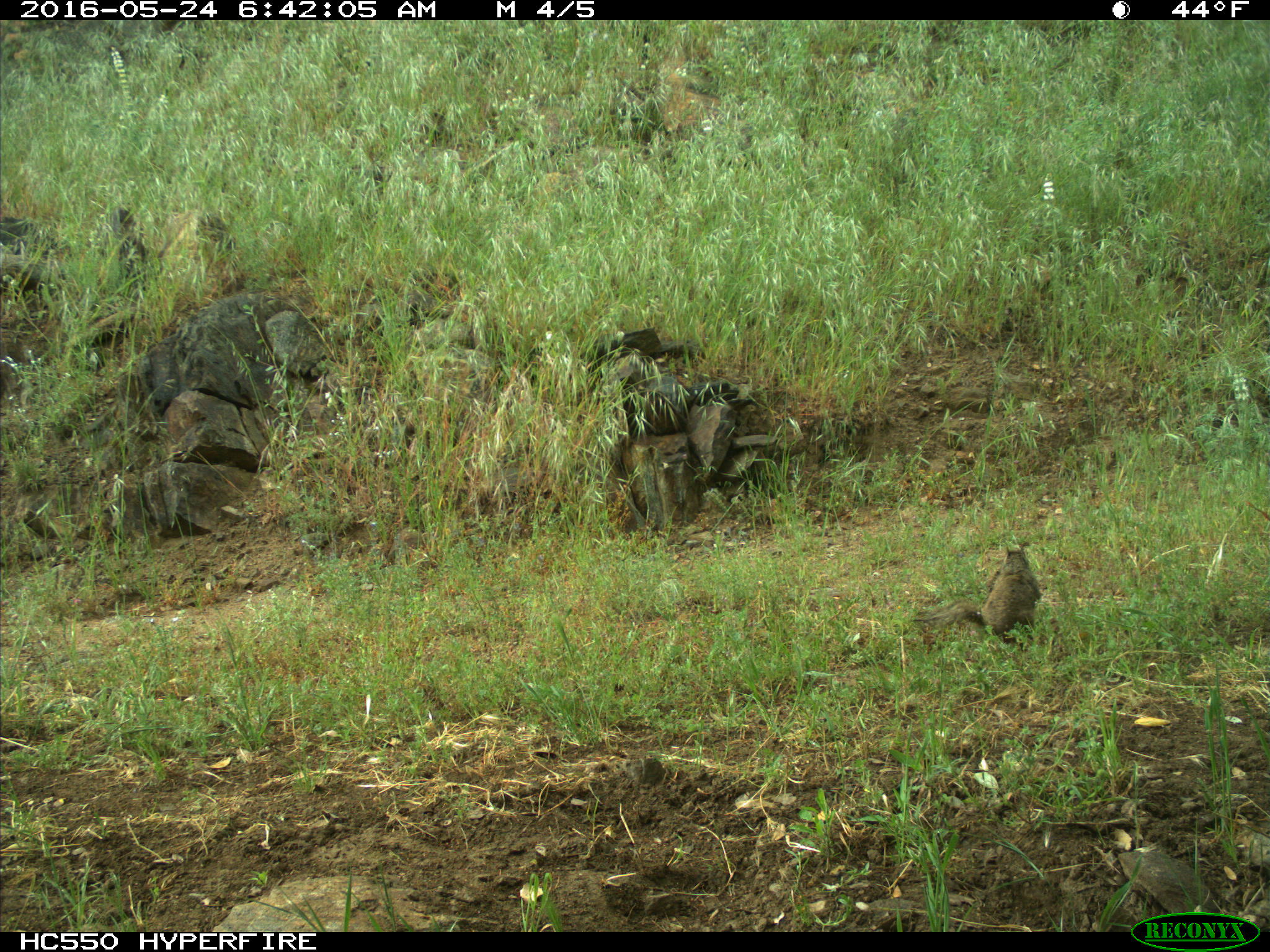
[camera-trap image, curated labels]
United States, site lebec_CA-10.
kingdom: Animalia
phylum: Chordata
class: Mammalia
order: Rodentia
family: Sciuridae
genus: Otospermophilus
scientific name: Otospermophilus beecheyi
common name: california ground squirrel